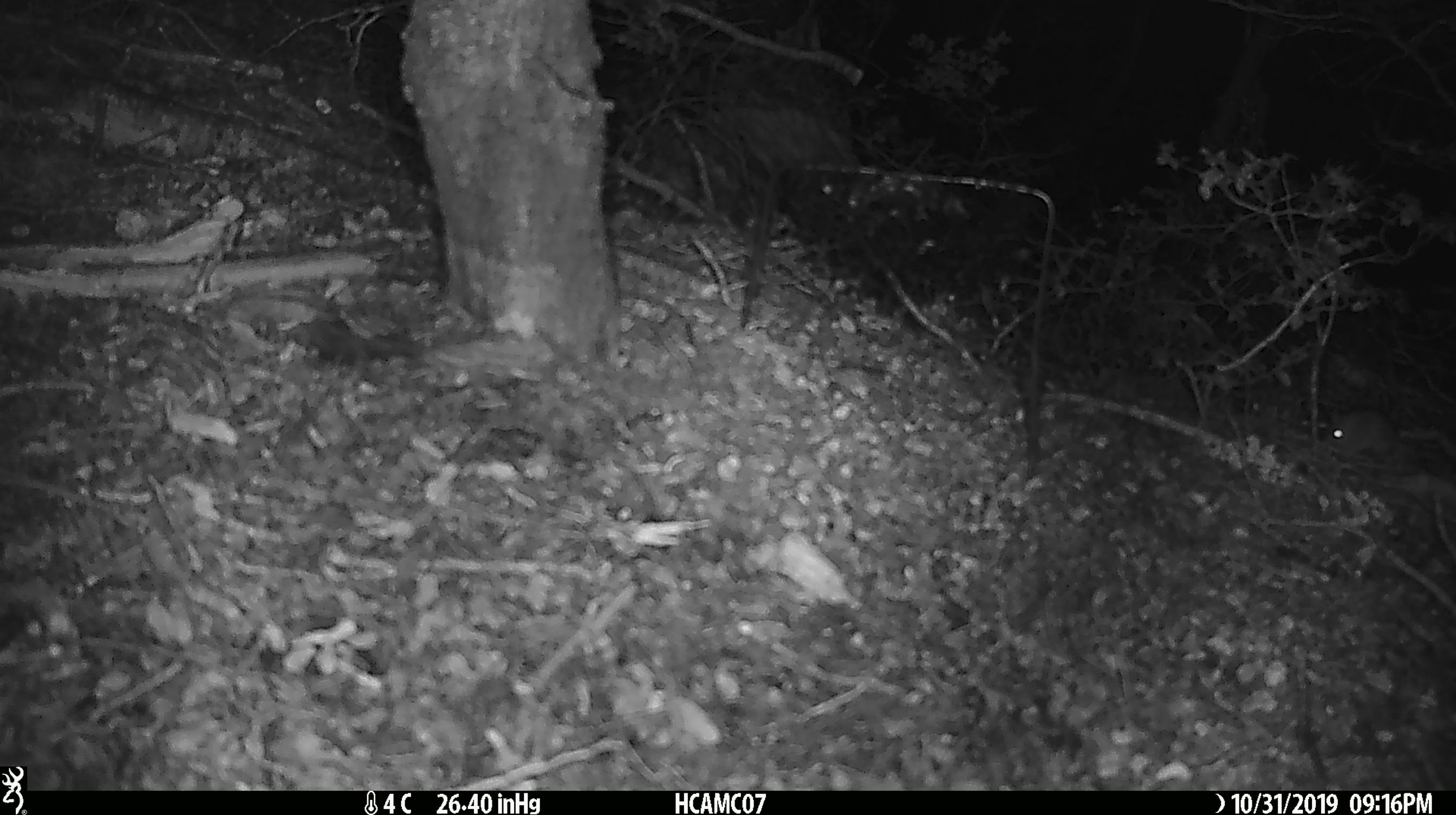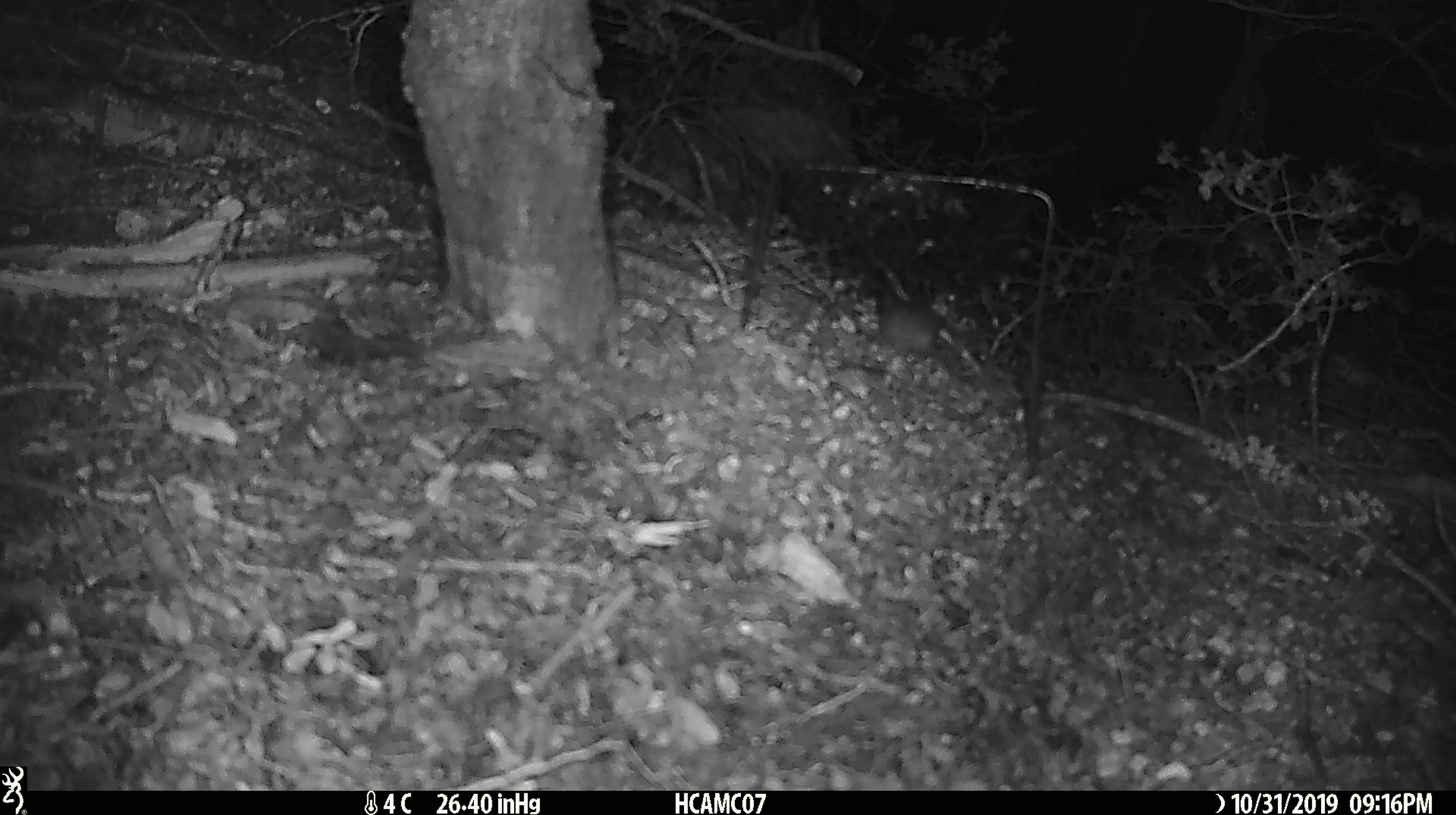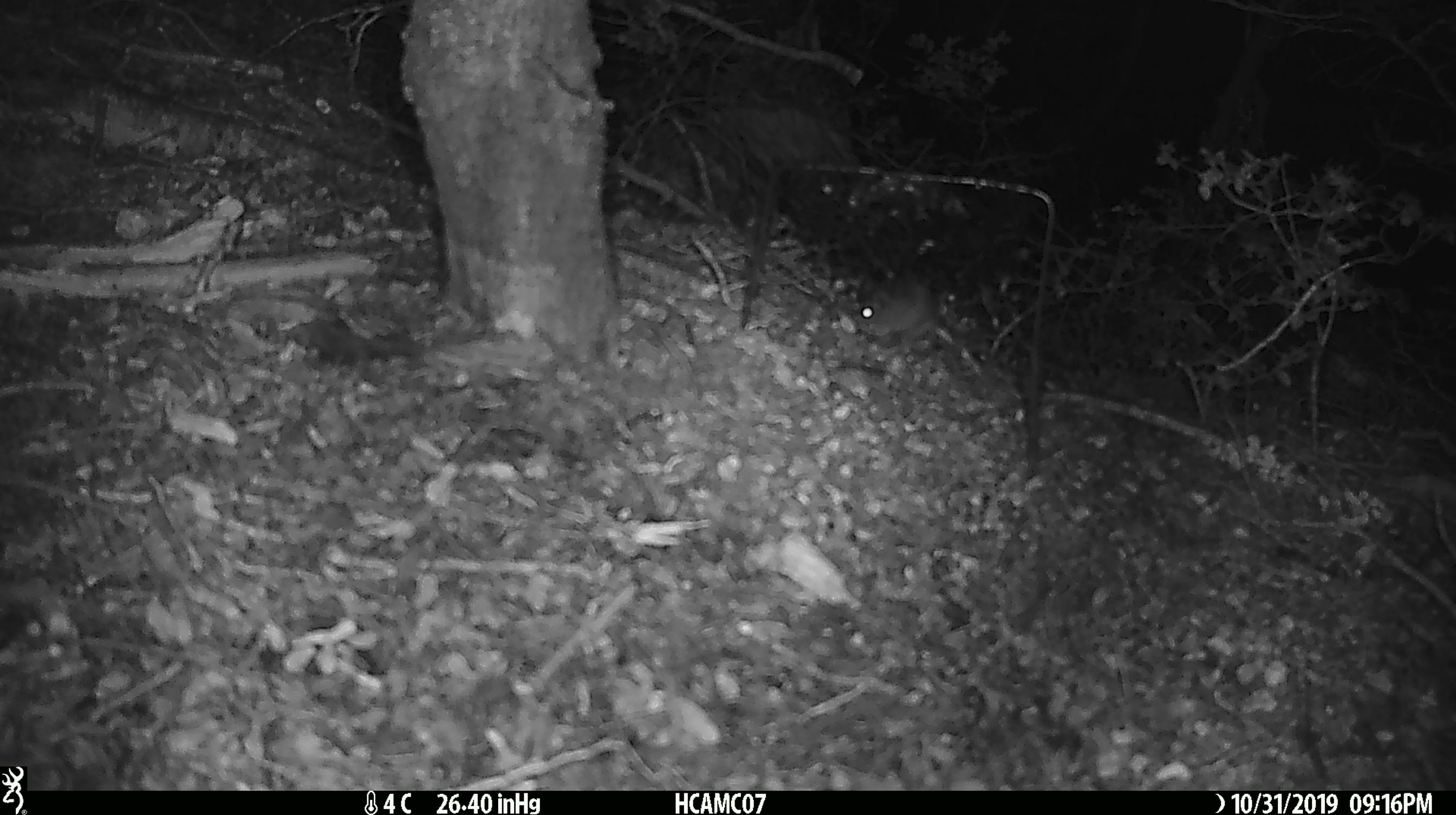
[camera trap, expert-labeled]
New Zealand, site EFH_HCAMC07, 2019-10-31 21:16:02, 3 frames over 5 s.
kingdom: Animalia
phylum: Chordata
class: Mammalia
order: Rodentia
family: Muridae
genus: Mus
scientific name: Mus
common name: mouse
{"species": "mouse (Mus)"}